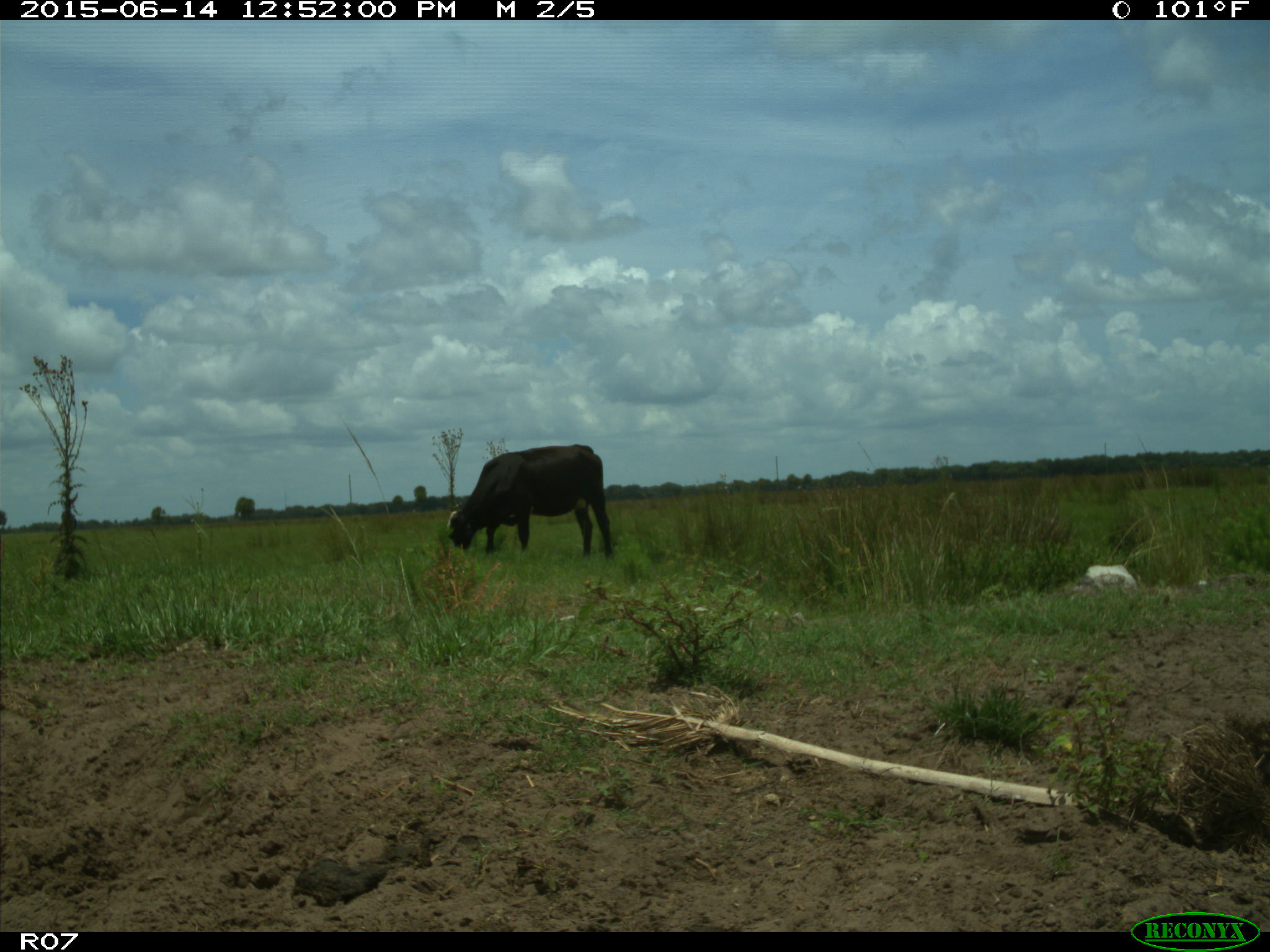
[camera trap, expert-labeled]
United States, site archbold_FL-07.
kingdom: Animalia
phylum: Chordata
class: Mammalia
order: Artiodactyla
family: Bovidae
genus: Bos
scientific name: Bos taurus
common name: domestic cow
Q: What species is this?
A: Bos taurus (domestic cow).